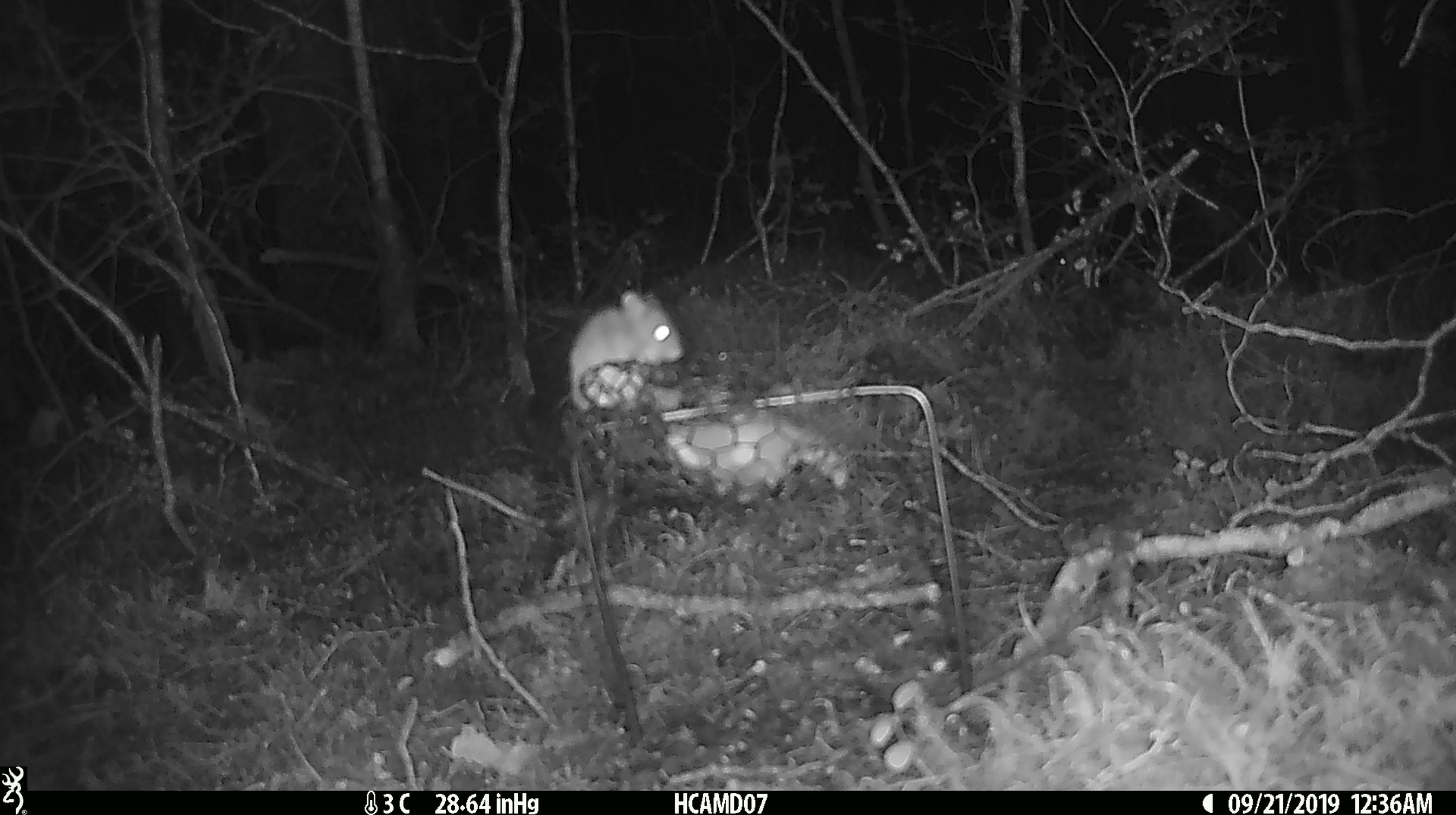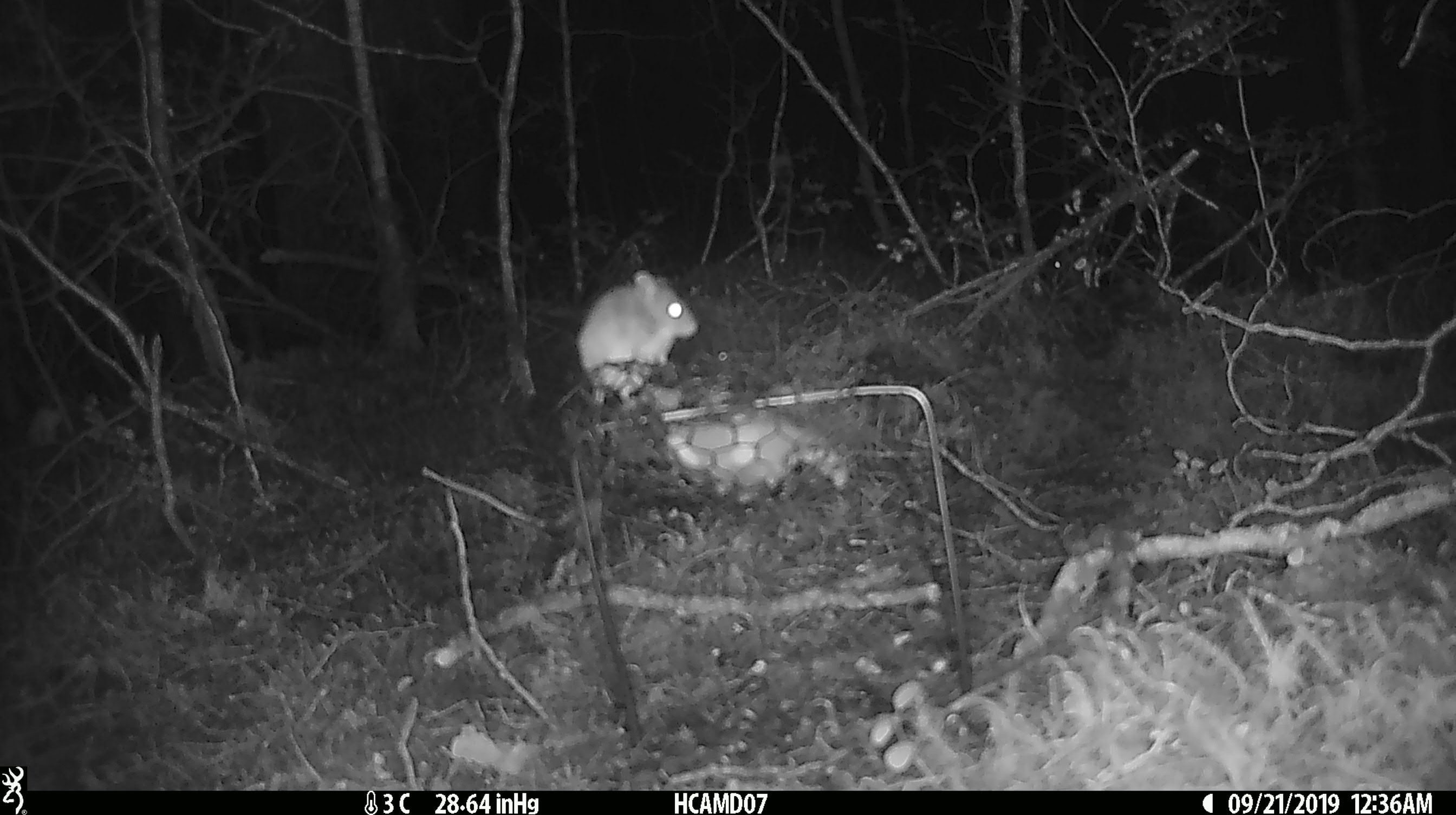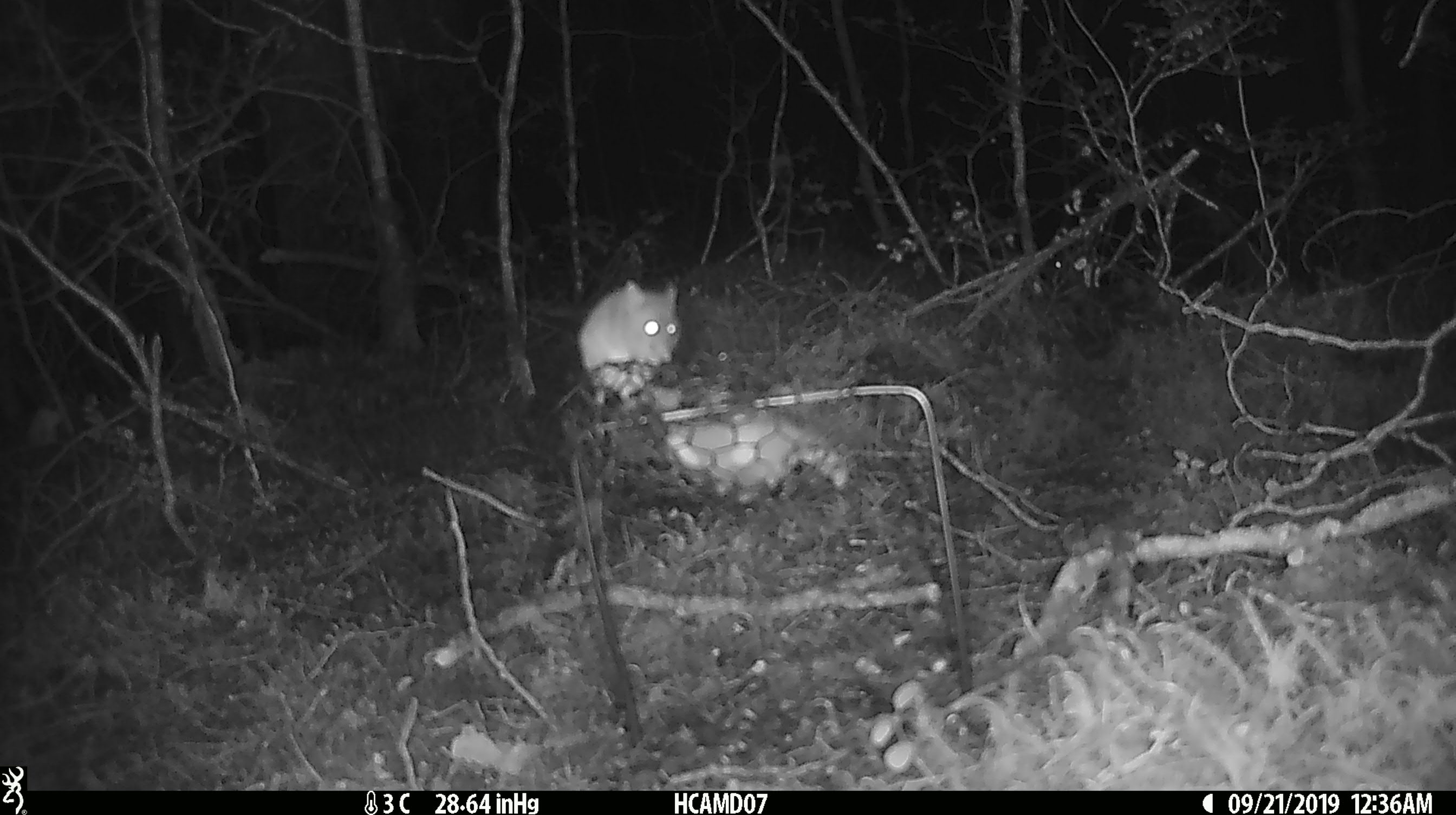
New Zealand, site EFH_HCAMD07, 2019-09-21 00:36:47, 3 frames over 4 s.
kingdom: Animalia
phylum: Chordata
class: Mammalia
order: Rodentia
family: Muridae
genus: Mus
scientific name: Mus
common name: mouse